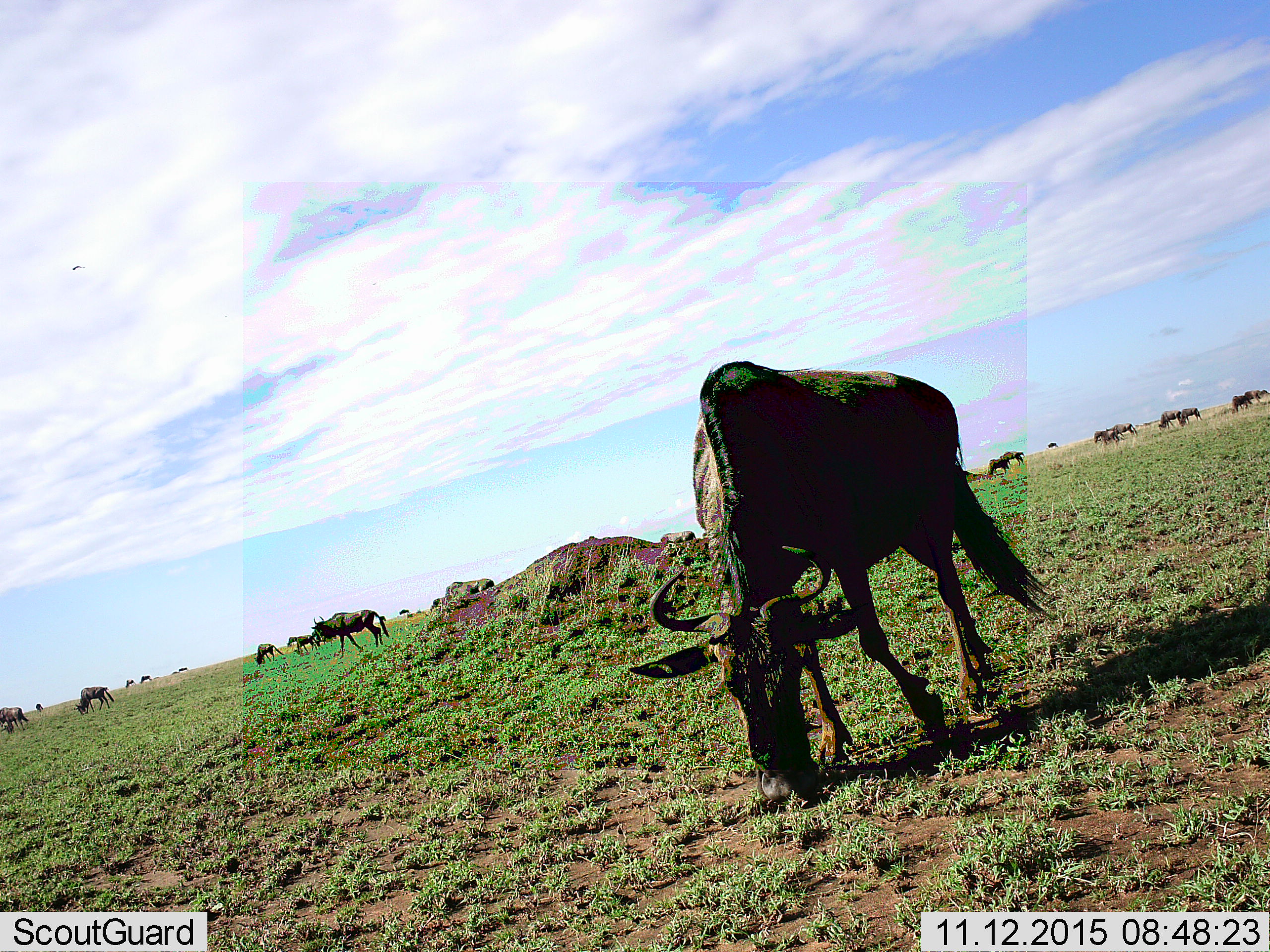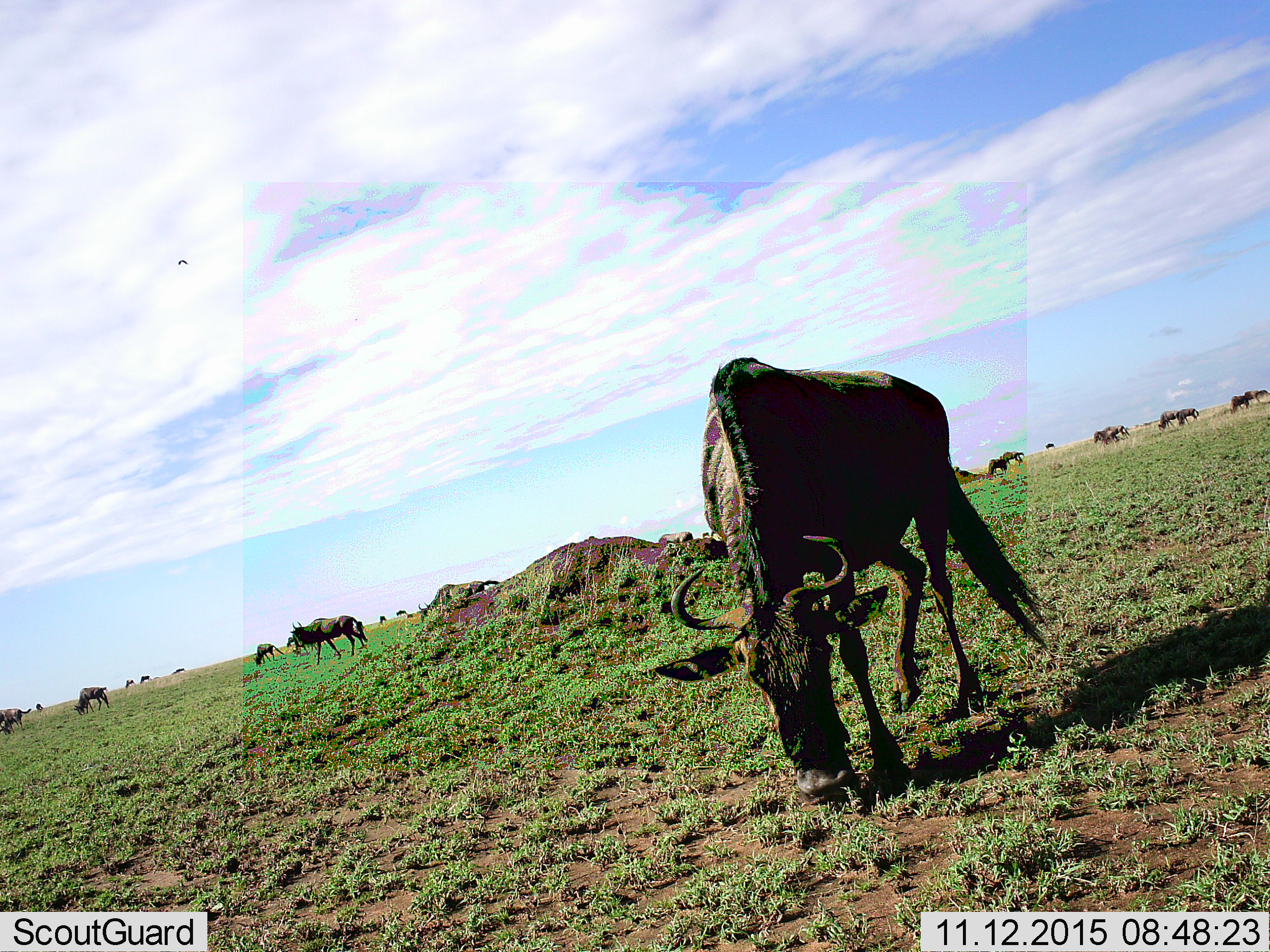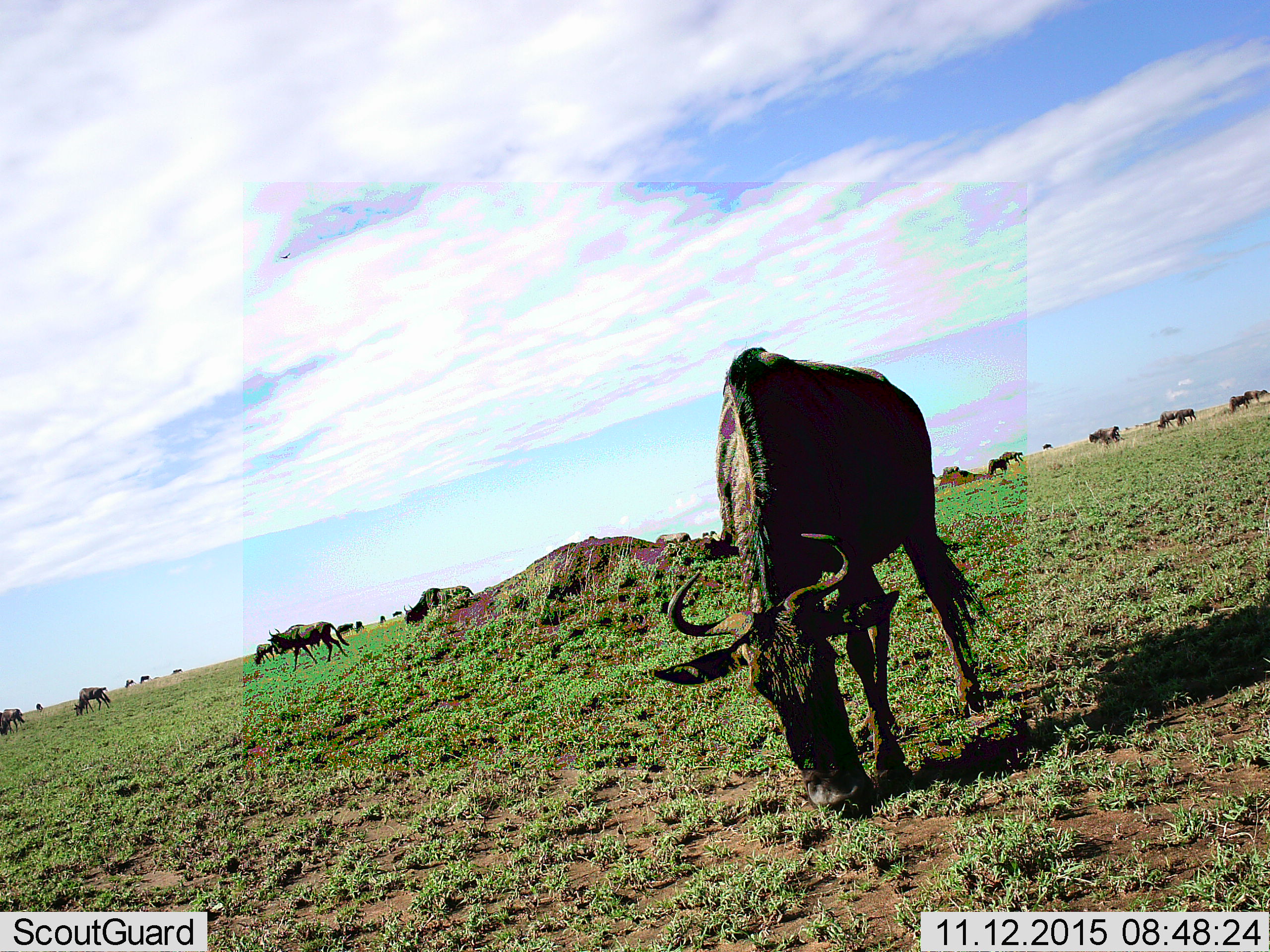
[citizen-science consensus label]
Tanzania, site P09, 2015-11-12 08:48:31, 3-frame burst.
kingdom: Animalia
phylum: Chordata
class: Mammalia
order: Artiodactyla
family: Bovidae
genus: Connochaetes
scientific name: Connochaetes taurinus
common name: blue wildebeest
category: wildebeest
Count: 11-50.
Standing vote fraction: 43%.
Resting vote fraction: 0%.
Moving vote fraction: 71%.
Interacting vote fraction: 0%.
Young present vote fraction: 0%.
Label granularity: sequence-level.